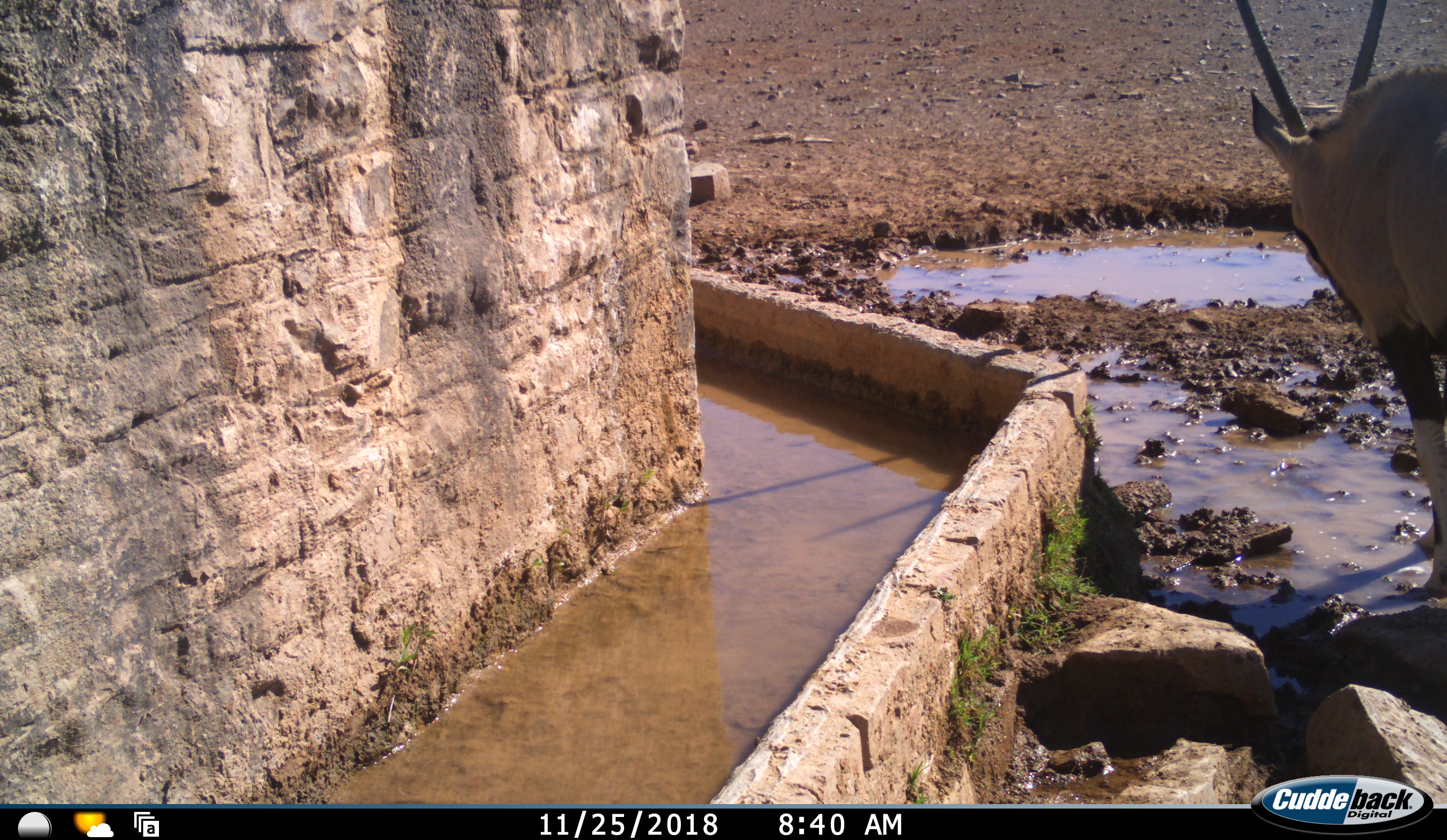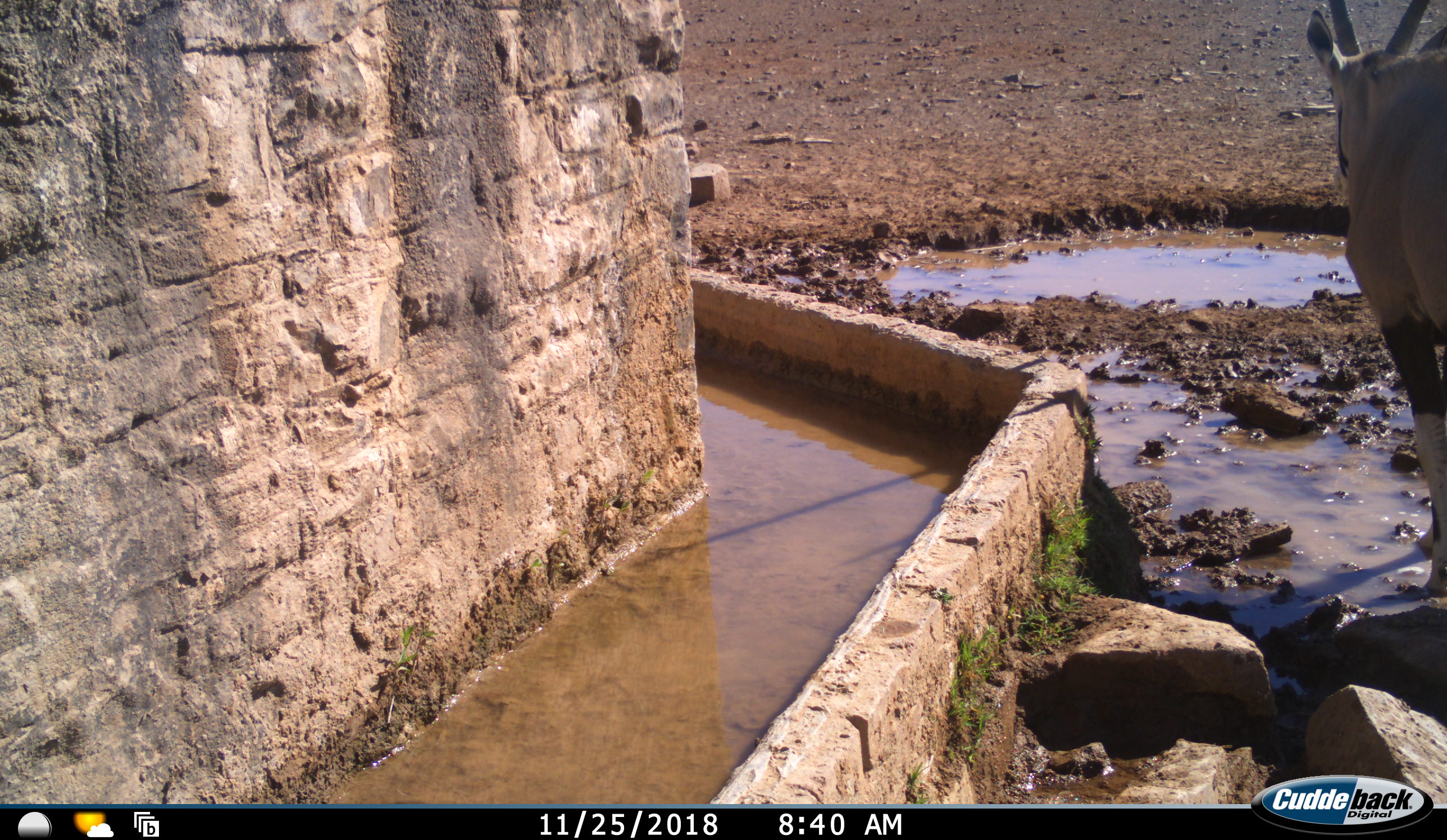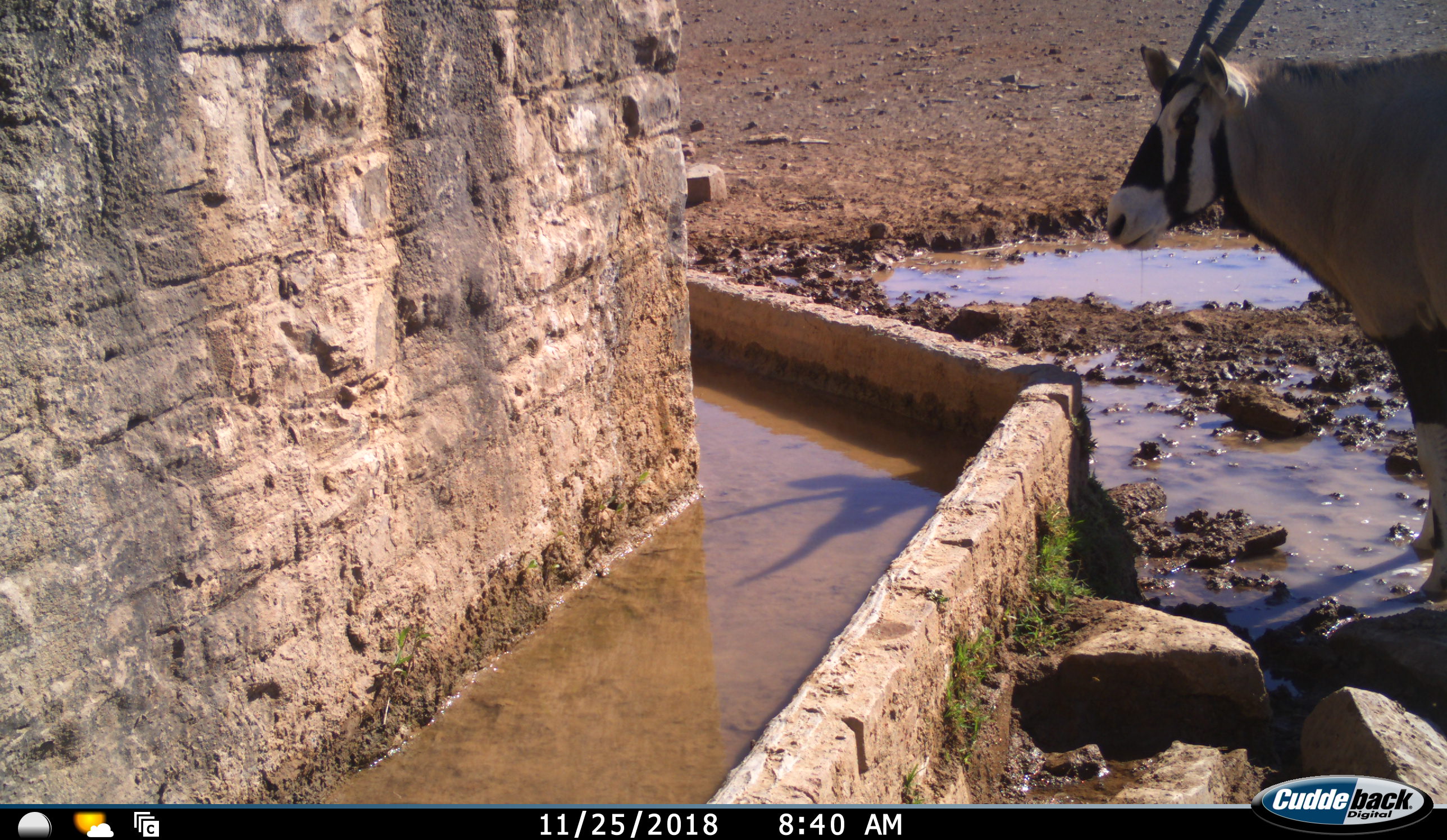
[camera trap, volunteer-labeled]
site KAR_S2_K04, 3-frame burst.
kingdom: Animalia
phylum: Chordata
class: Mammalia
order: Artiodactyla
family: Bovidae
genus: Oryx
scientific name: Oryx gazella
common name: gemsbok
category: oryx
Oryx (gemsbok) (Oryx gazella), count 1. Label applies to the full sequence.